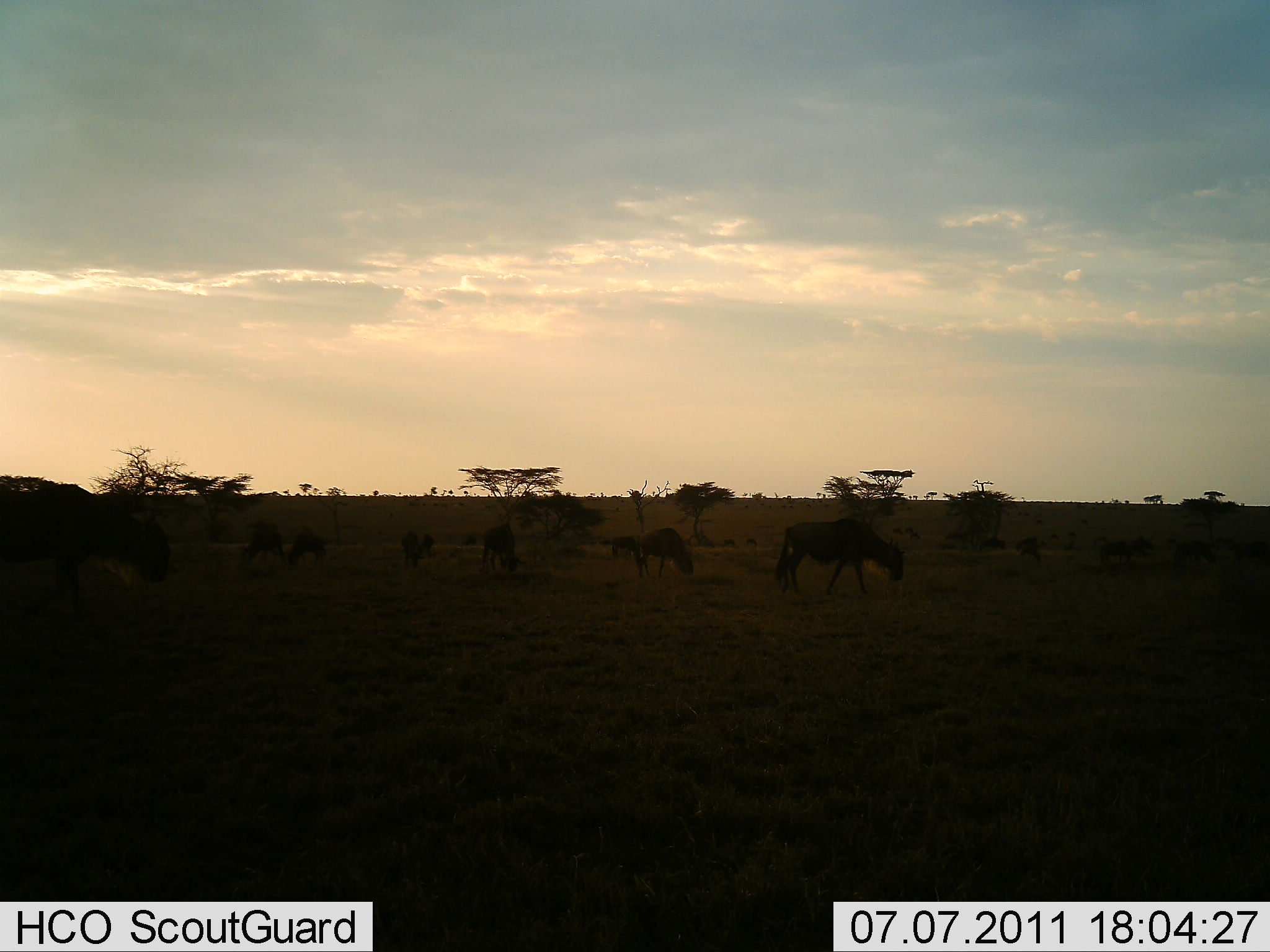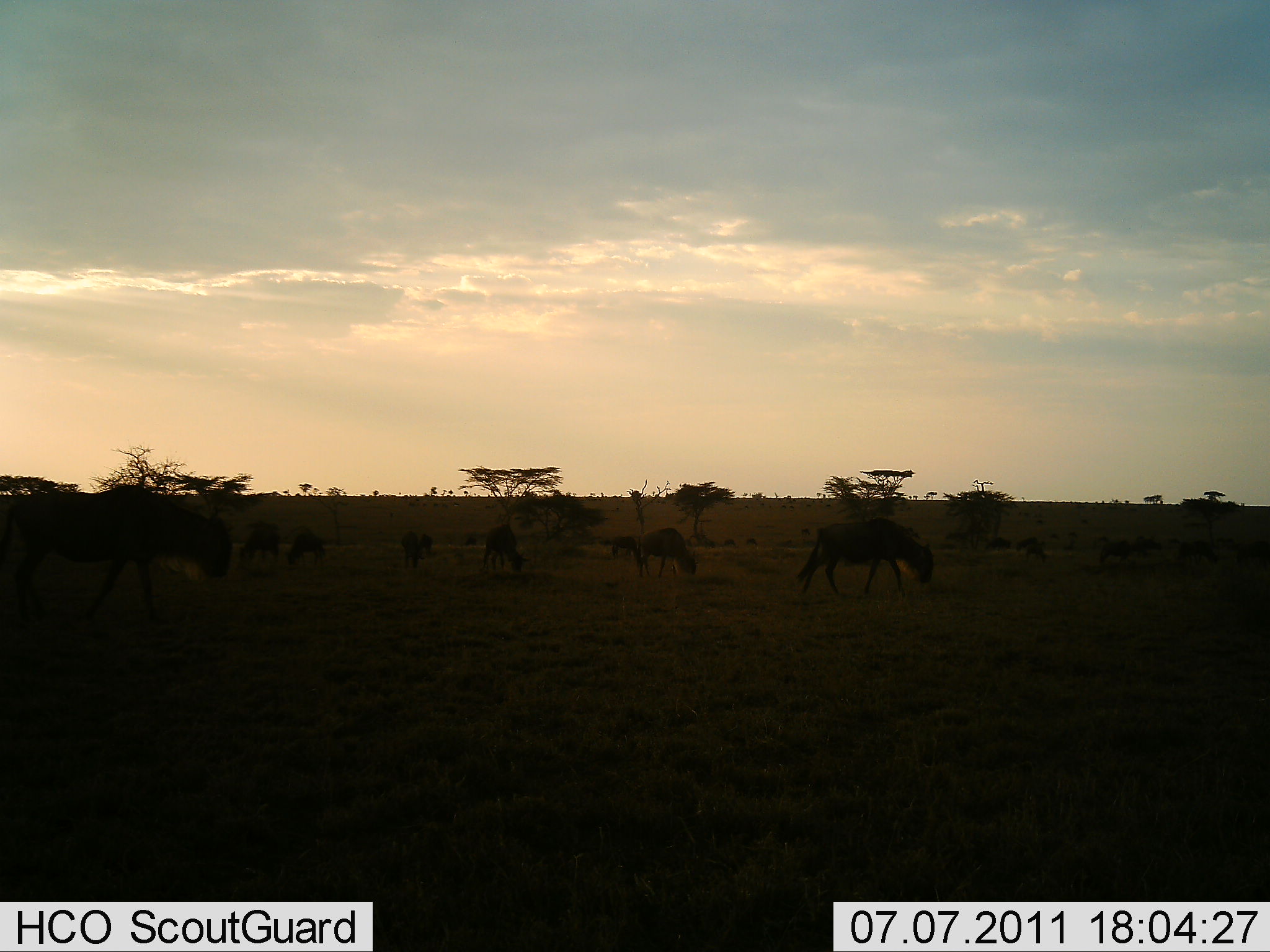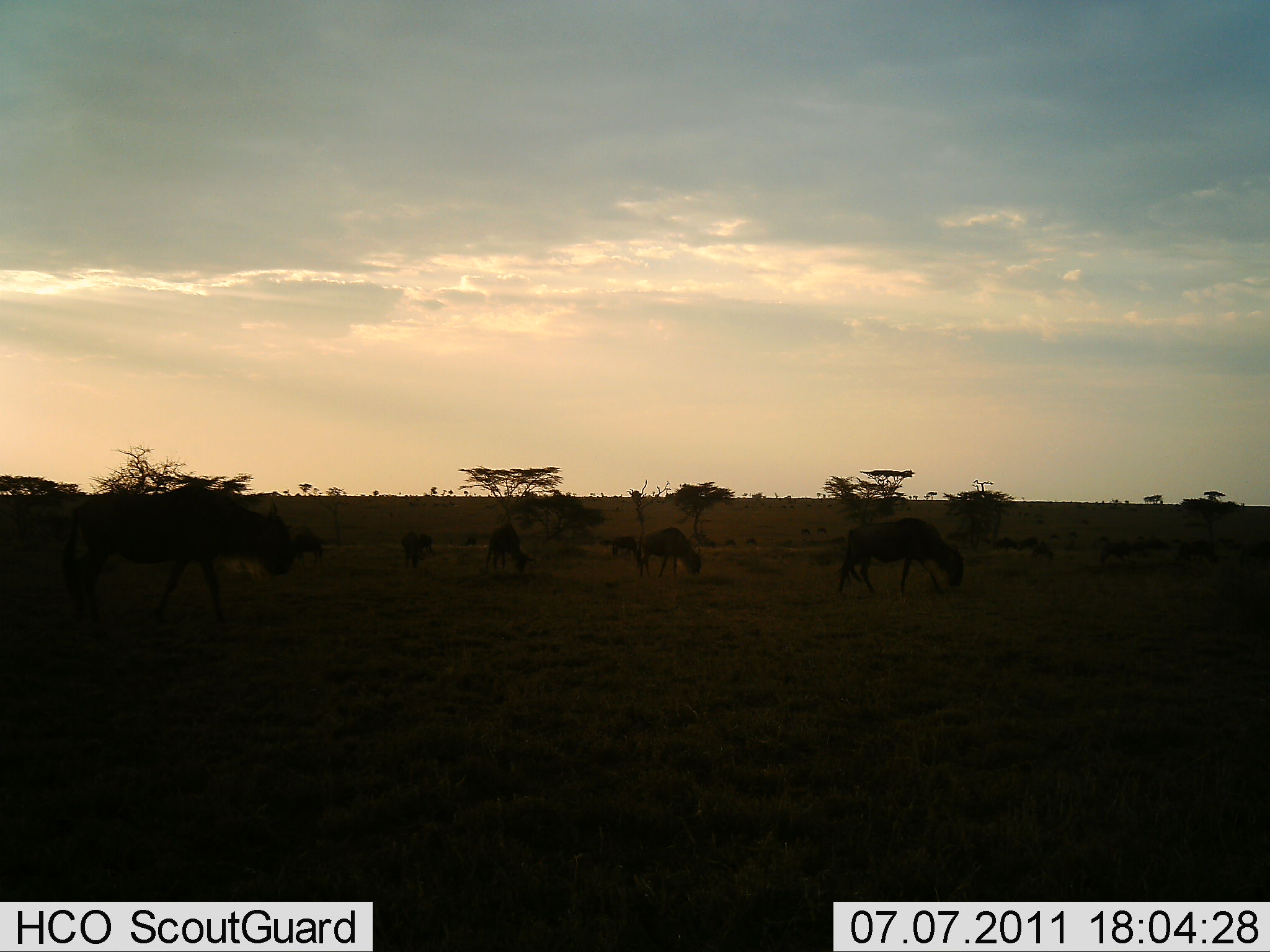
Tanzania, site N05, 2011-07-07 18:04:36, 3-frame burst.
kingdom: Animalia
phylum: Chordata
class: Mammalia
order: Artiodactyla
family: Bovidae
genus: Connochaetes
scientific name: Connochaetes taurinus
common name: blue wildebeest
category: wildebeest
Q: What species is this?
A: Wildebeest (blue wildebeest) (Connochaetes taurinus).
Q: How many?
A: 11-50.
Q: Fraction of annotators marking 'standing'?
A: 17%.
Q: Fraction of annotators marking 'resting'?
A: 0%.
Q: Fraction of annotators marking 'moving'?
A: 75%.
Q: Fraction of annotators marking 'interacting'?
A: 0%.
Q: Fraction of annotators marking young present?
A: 8%.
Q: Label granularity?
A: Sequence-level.